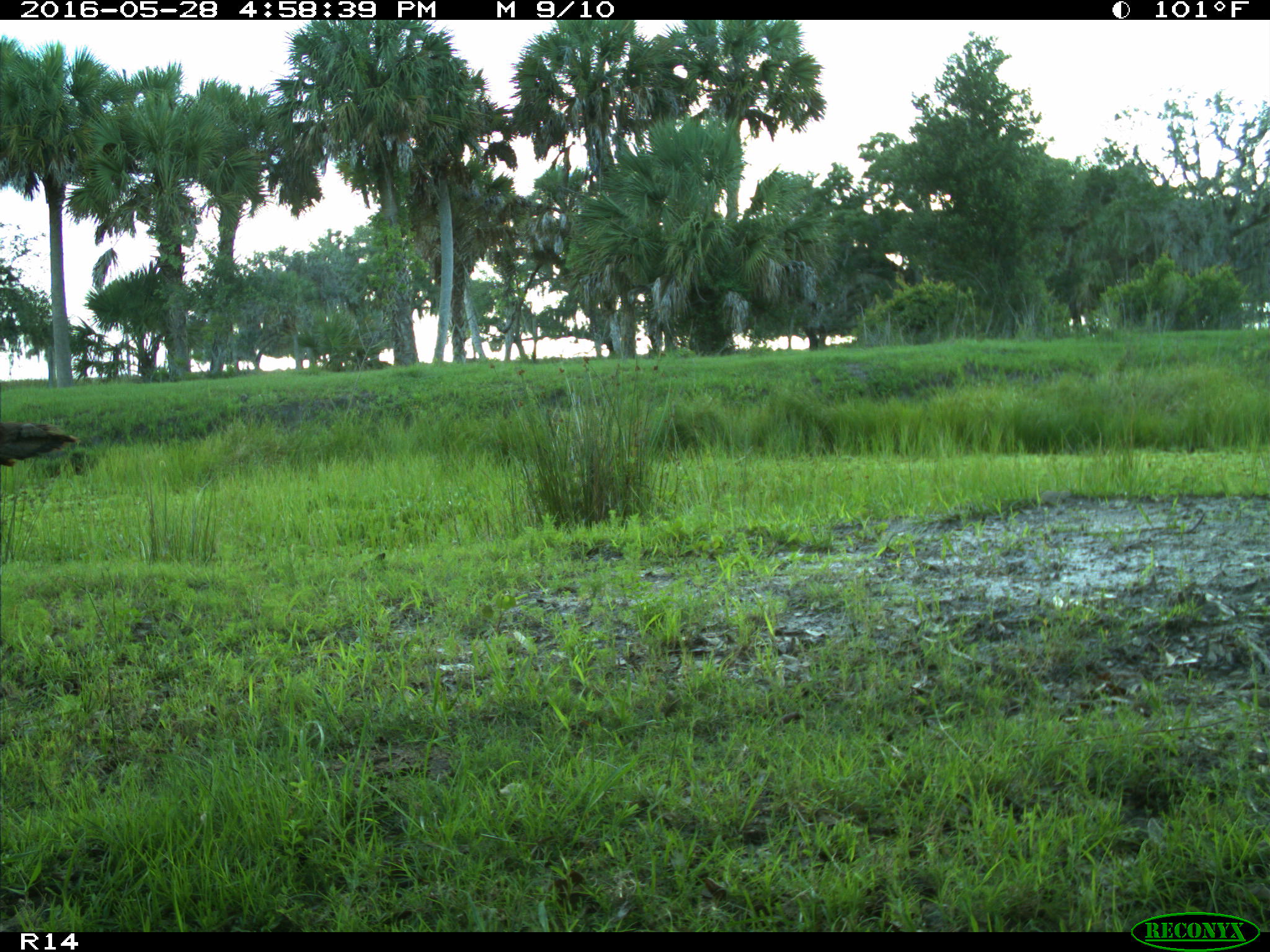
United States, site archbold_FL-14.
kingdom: Animalia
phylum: Chordata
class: Aves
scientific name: Aves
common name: birds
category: unidentified bird